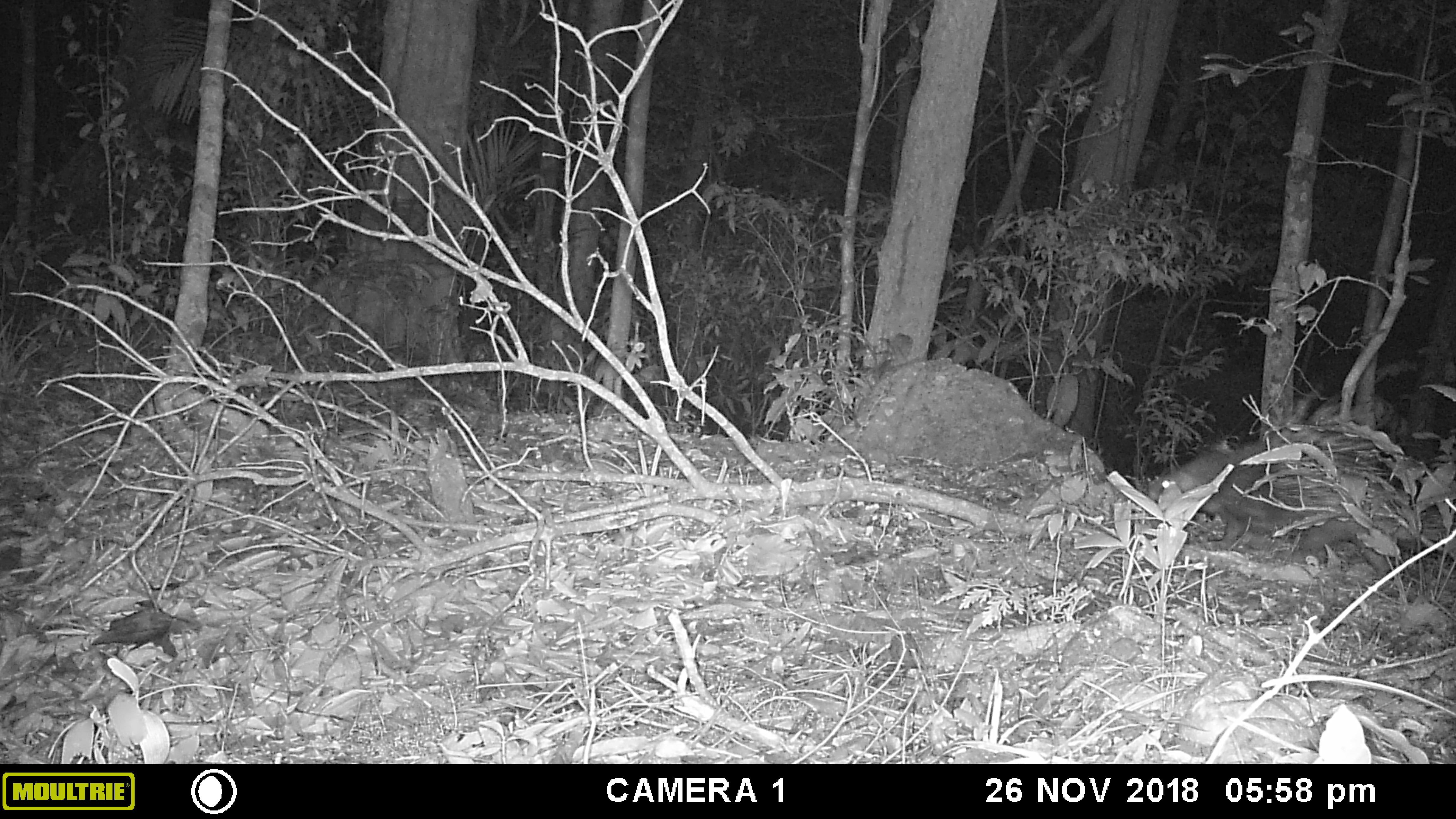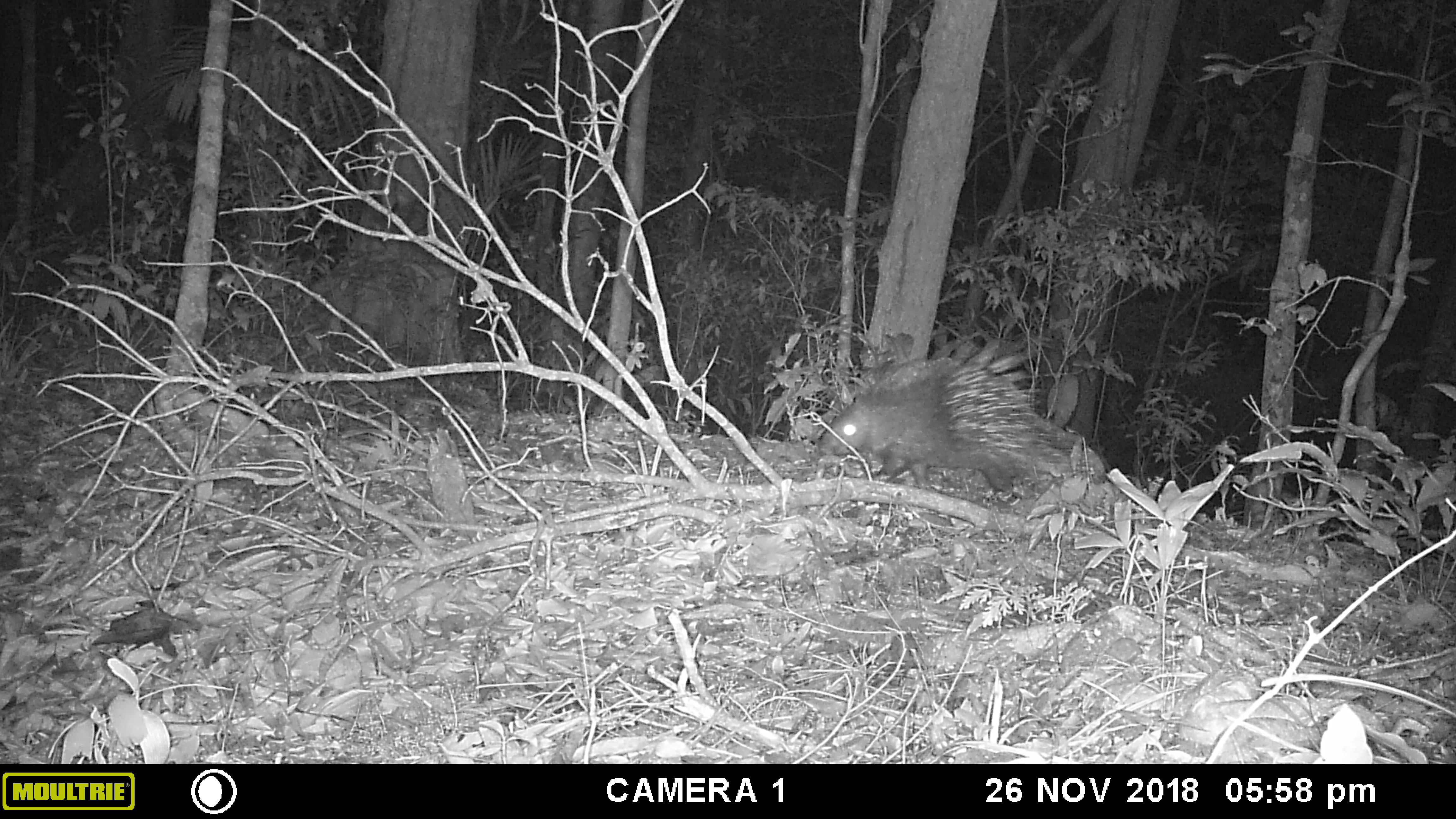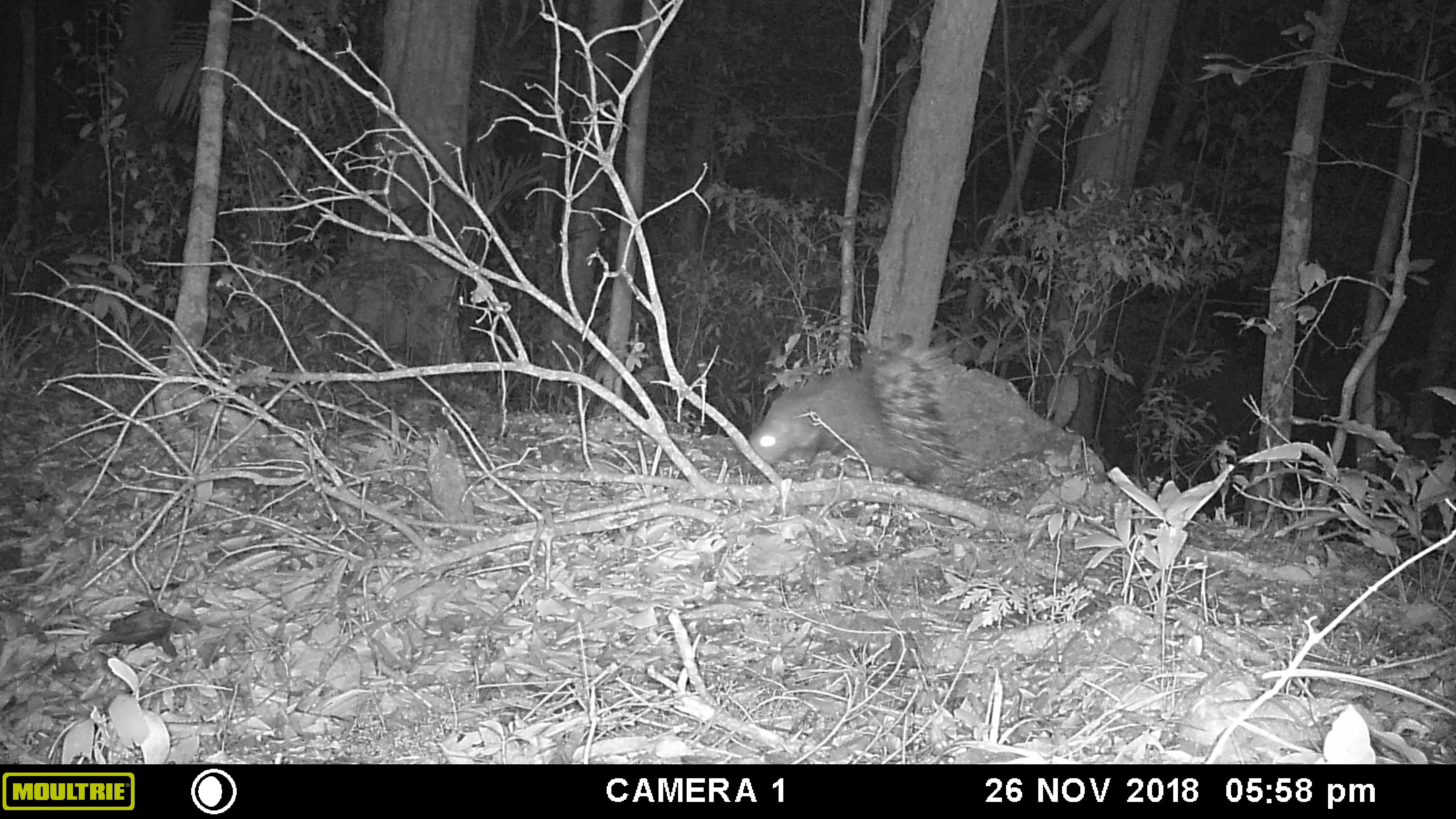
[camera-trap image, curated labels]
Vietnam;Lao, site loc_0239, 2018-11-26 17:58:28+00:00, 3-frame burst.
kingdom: Animalia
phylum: Chordata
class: Mammalia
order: Rodentia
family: Hystricidae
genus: Hystrix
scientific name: Hystrix brachyura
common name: malayan porcupine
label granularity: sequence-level